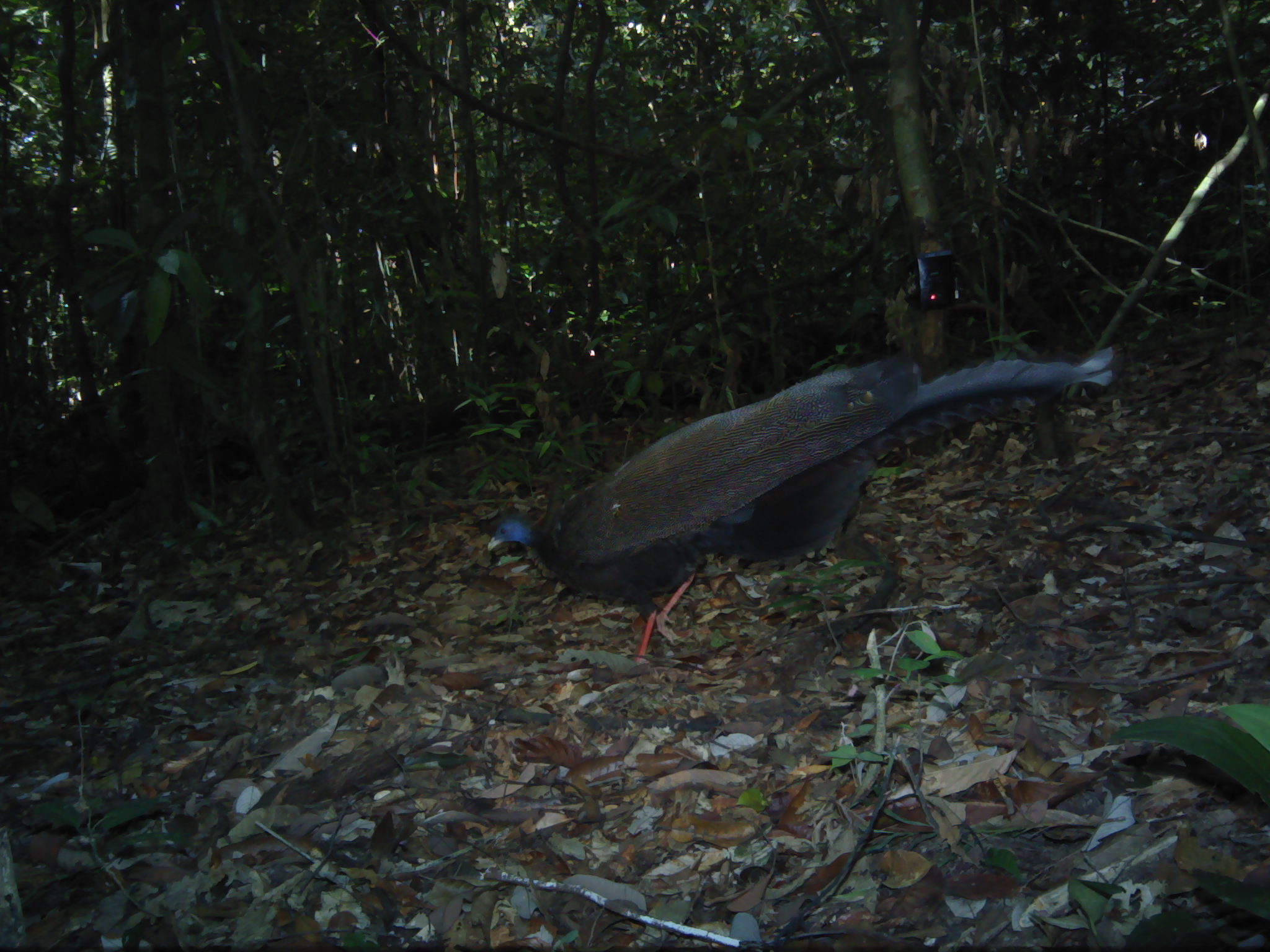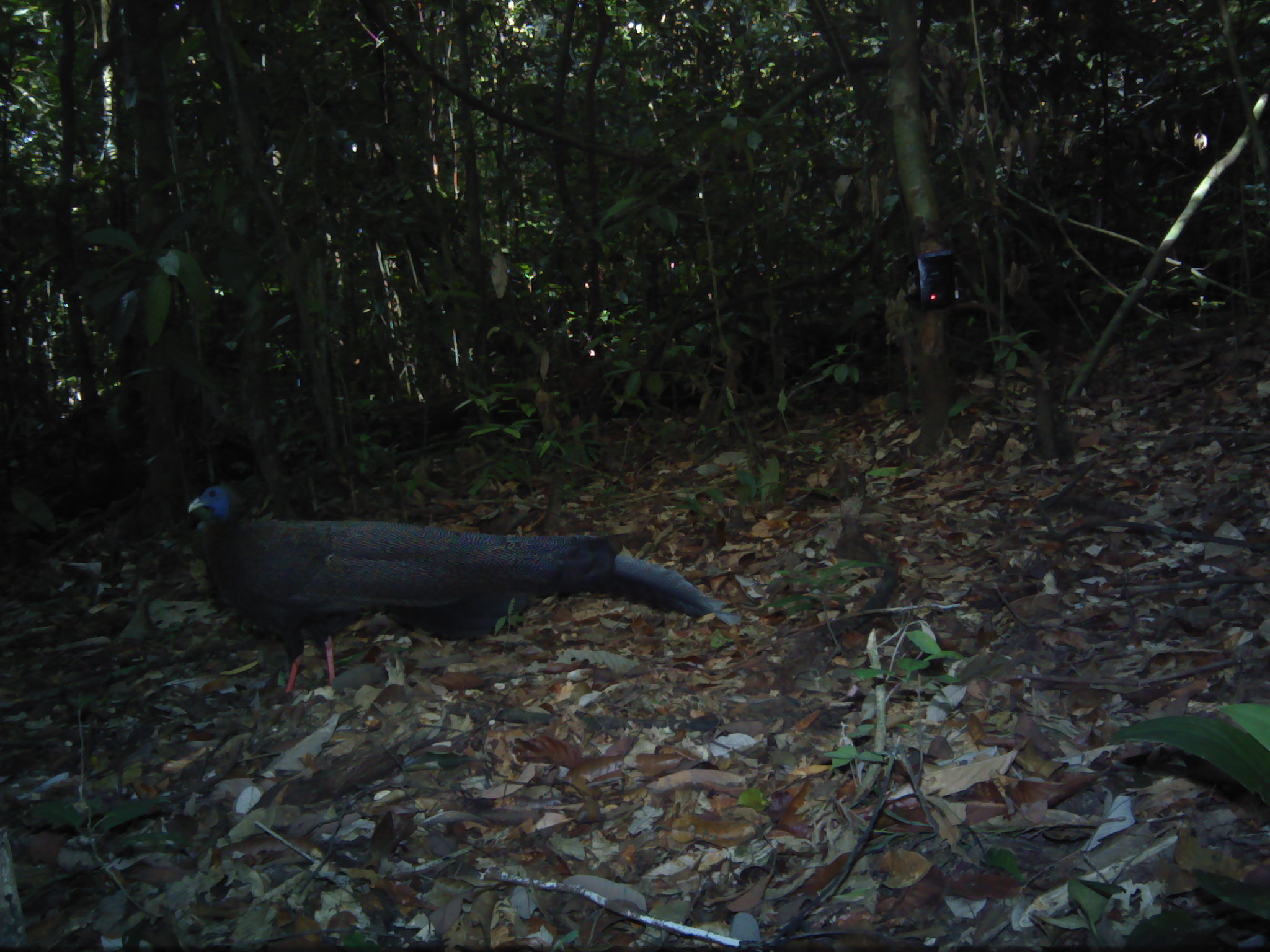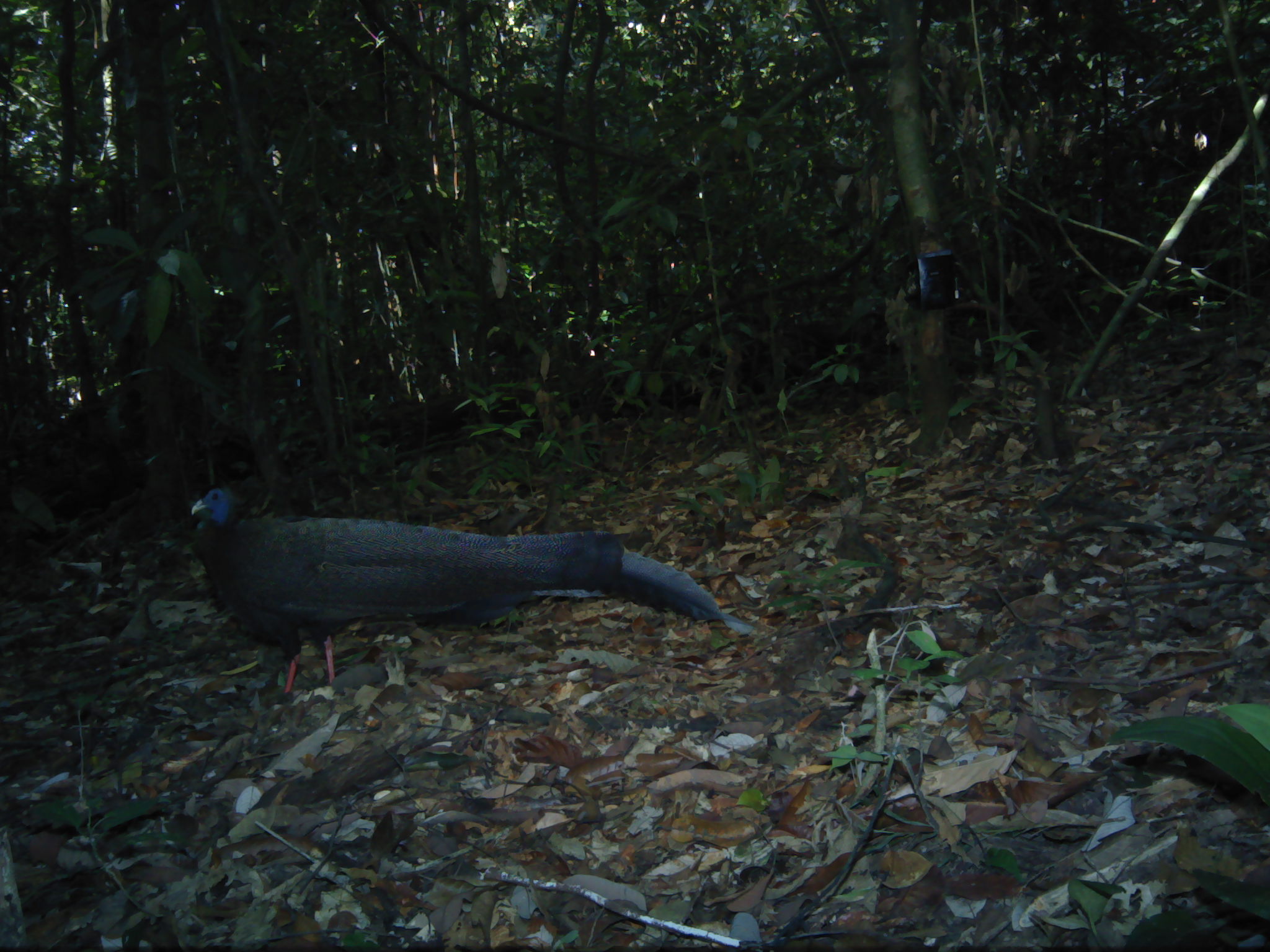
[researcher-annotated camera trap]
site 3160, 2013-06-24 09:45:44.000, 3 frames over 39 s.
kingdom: Animalia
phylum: Chordata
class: Aves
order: Galliformes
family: Phasianidae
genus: Argusianus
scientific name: Argusianus argus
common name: great argus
Argusianus argus (great argus), count 1.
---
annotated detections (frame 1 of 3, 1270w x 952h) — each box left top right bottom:
argusianus argus: 485 333 1131 669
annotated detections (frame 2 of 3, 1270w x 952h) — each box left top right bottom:
argusianus argus: 182 477 743 702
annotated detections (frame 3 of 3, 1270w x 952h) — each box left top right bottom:
argusianus argus: 186 483 762 697